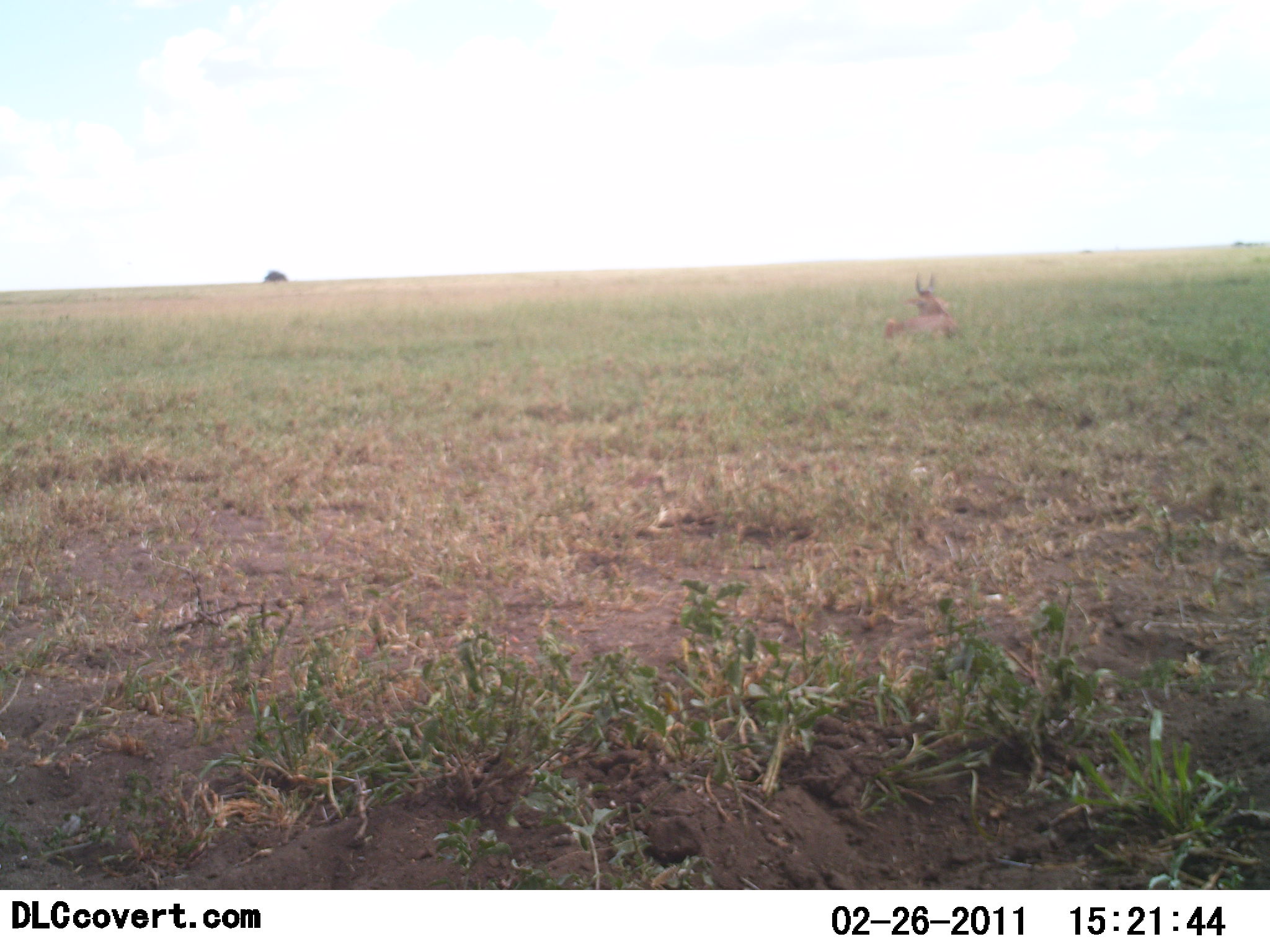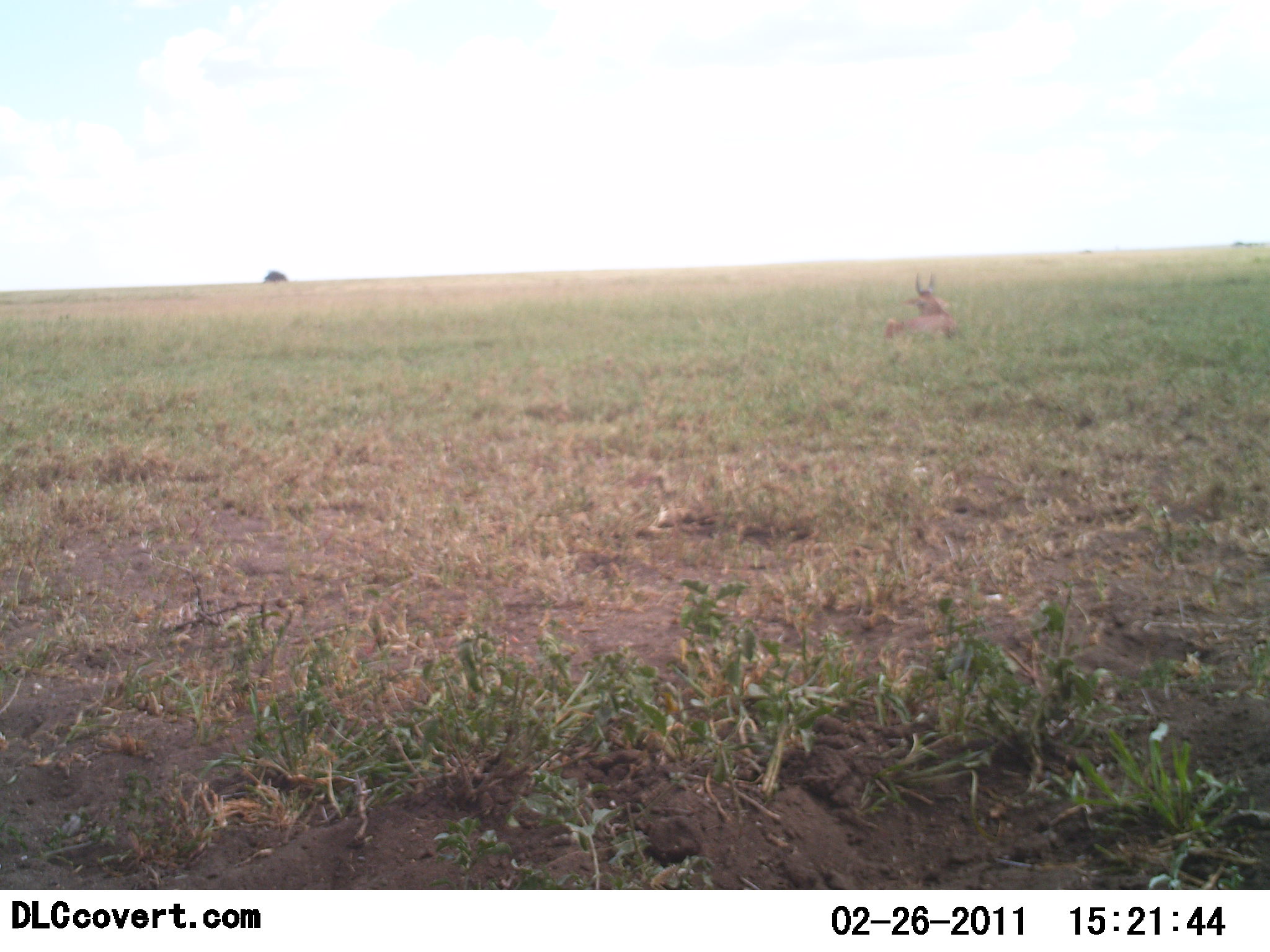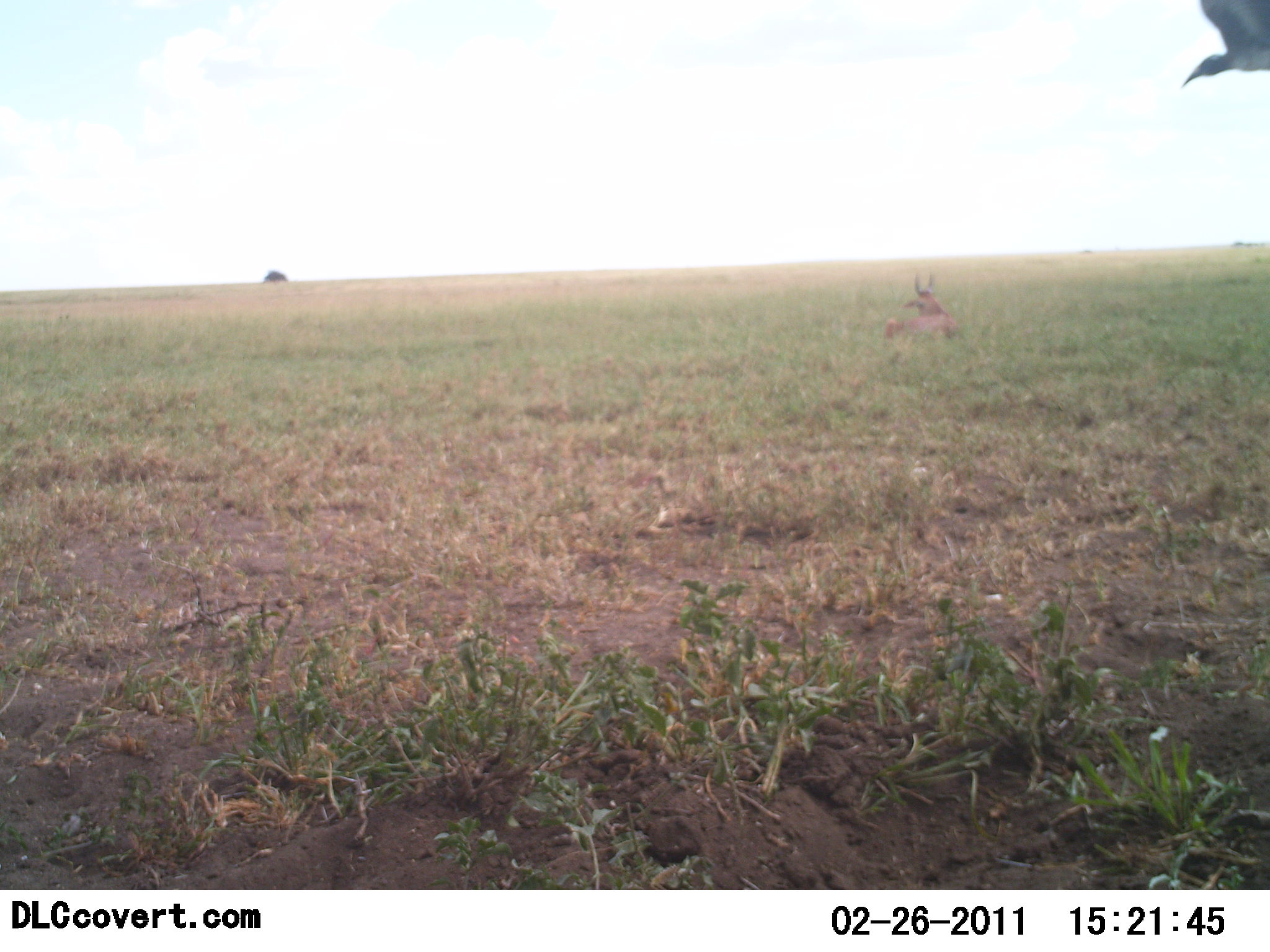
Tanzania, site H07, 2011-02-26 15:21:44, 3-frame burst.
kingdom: Animalia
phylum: Chordata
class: Mammalia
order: Artiodactyla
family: Bovidae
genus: Alcelaphus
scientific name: Alcelaphus buselaphus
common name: hartebeest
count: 1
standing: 0%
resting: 100%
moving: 0%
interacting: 0%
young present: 0%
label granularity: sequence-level